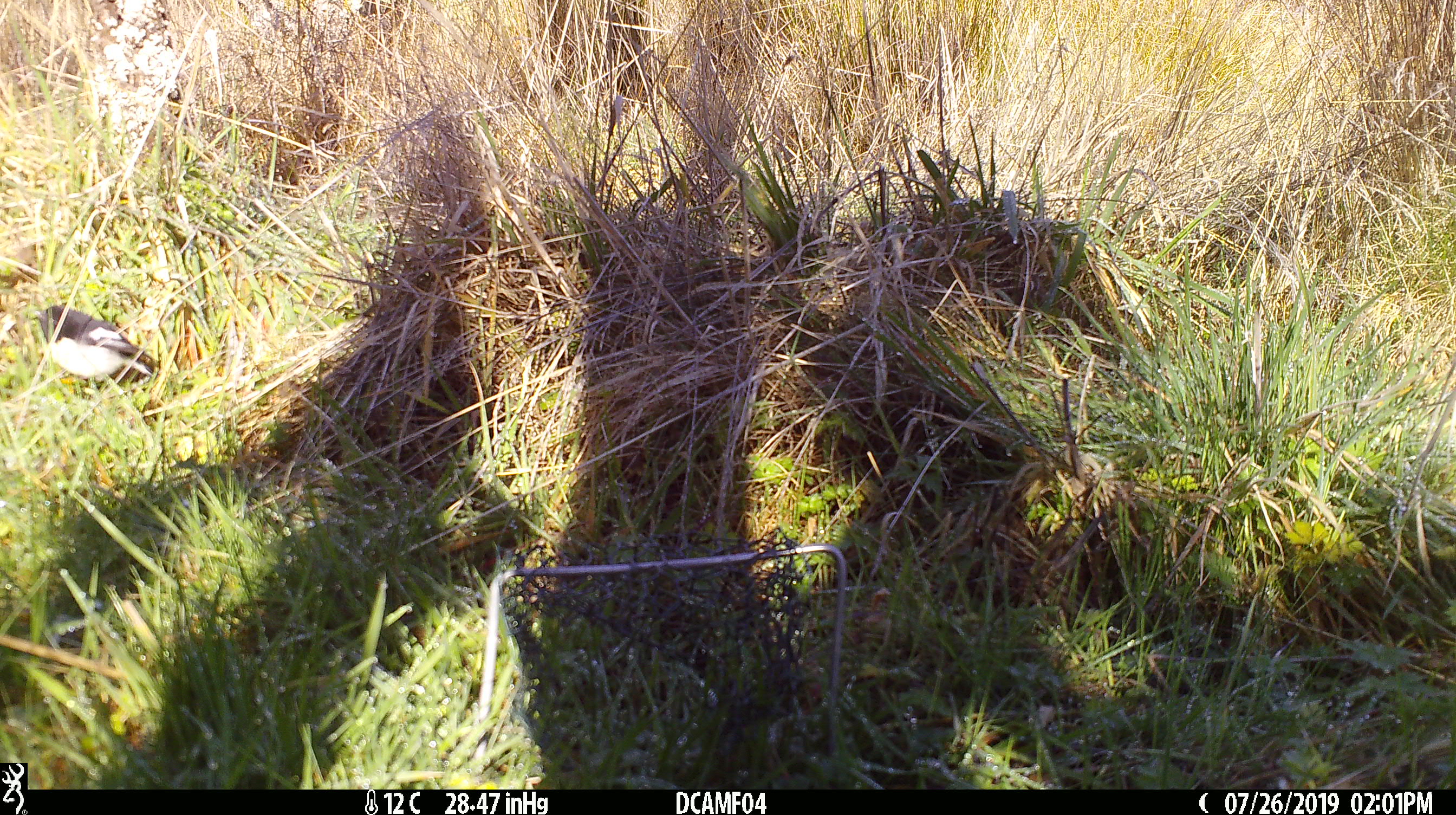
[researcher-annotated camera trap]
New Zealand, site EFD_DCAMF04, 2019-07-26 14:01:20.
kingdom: Animalia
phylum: Chordata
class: Aves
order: Passeriformes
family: Petroicidae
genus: Petroica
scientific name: Petroica macrocephala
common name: tomtit